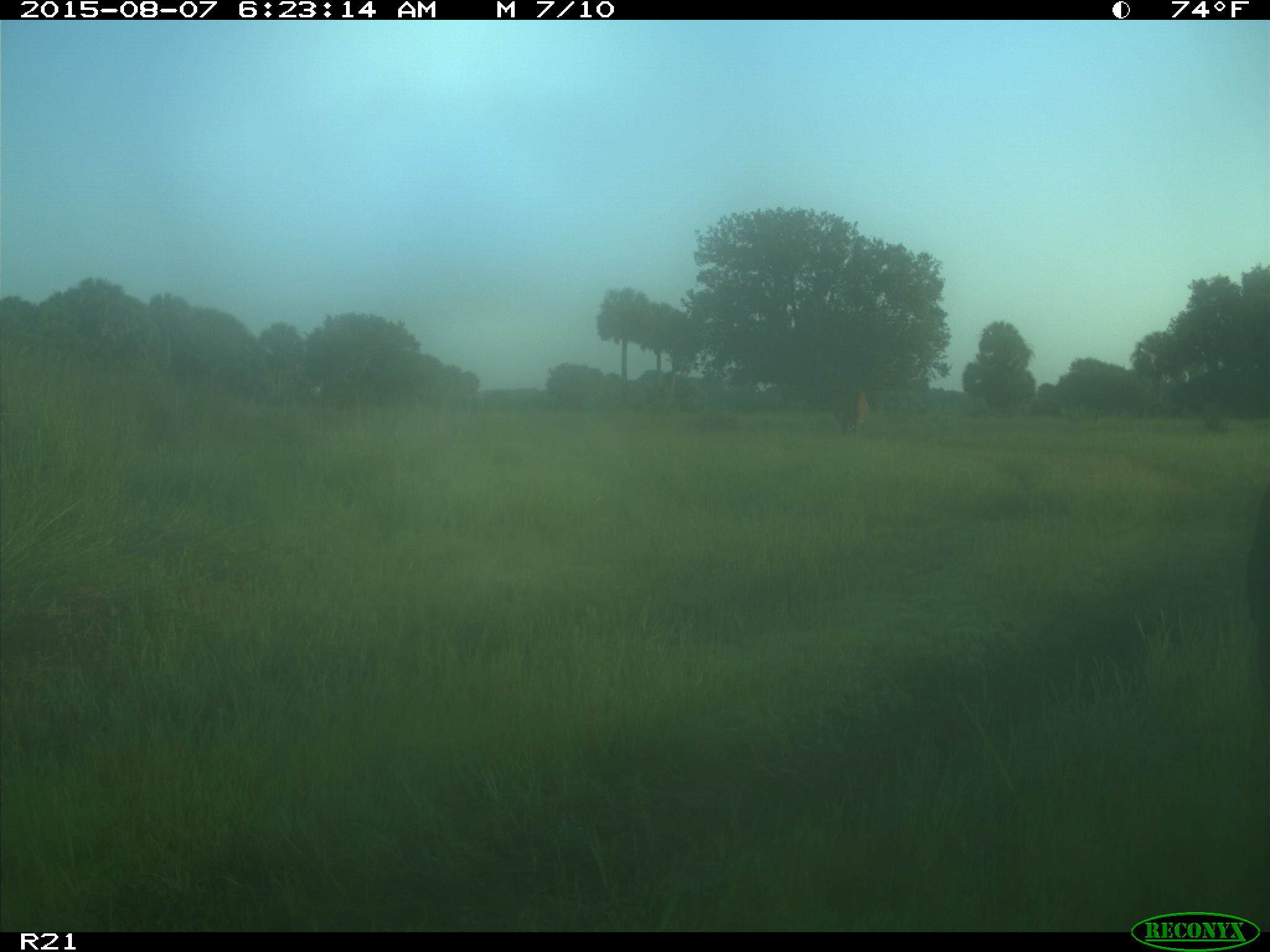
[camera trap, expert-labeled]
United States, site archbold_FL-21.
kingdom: Animalia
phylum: Chordata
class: Mammalia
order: Artiodactyla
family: Bovidae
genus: Bos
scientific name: Bos taurus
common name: domestic cow